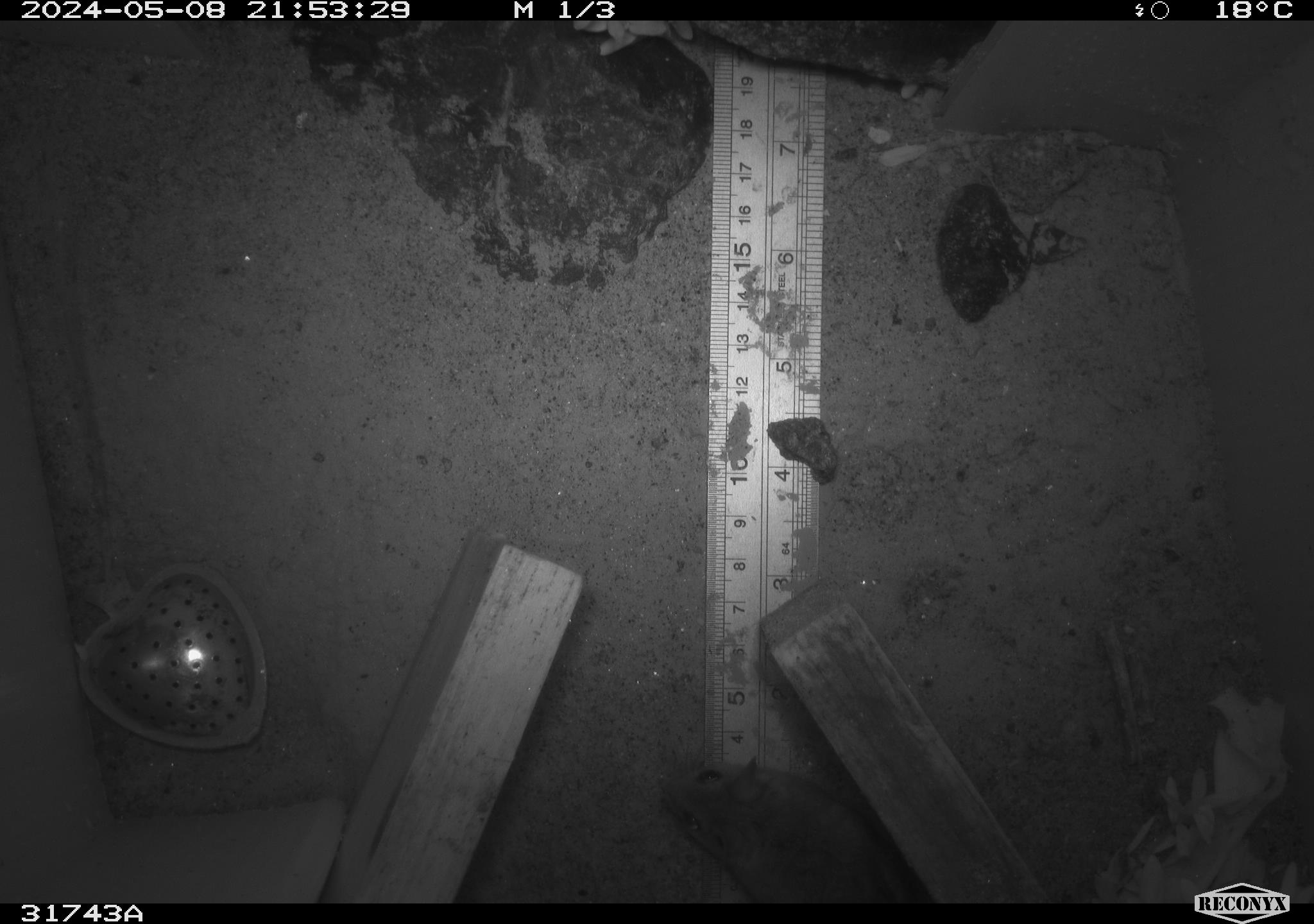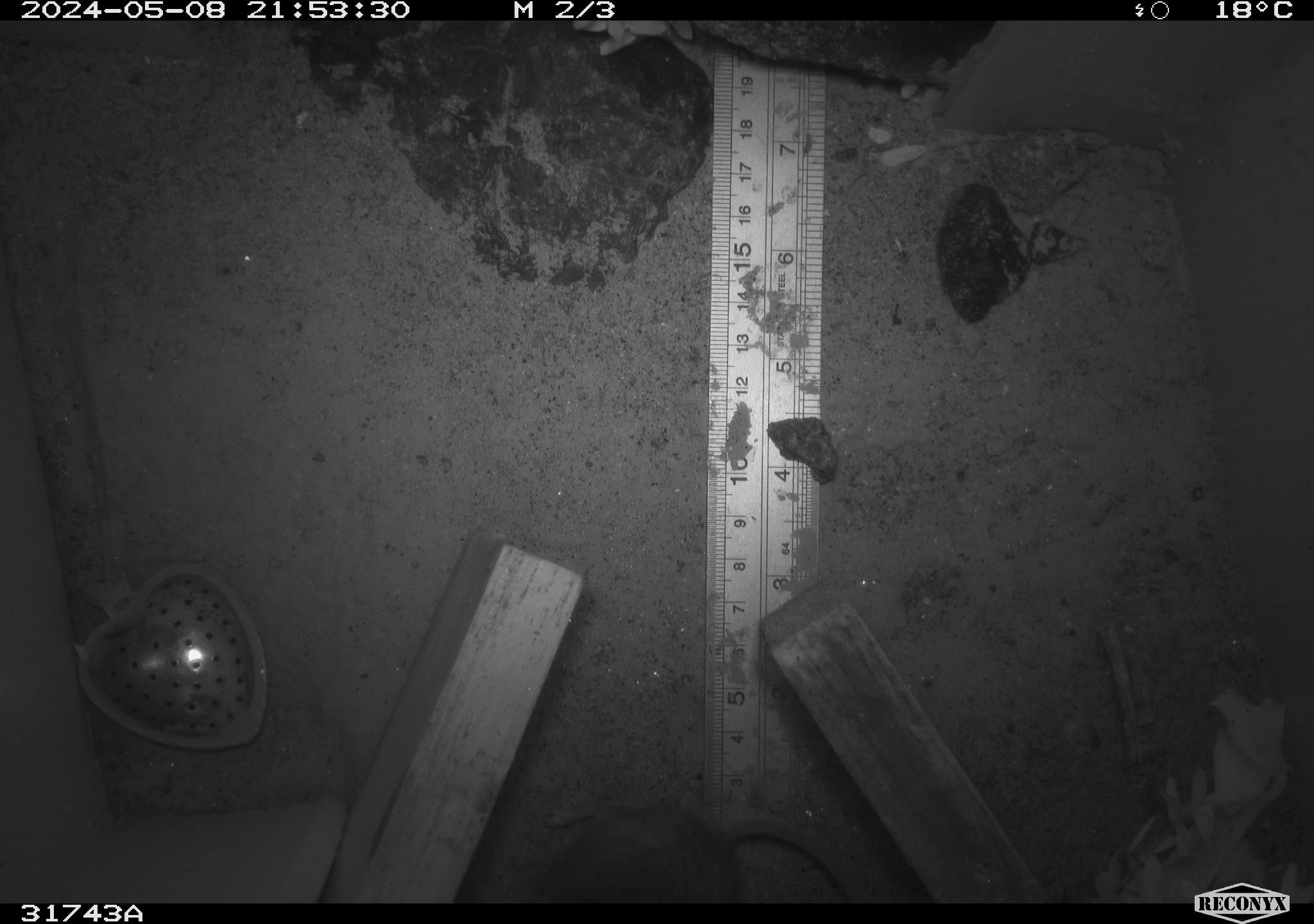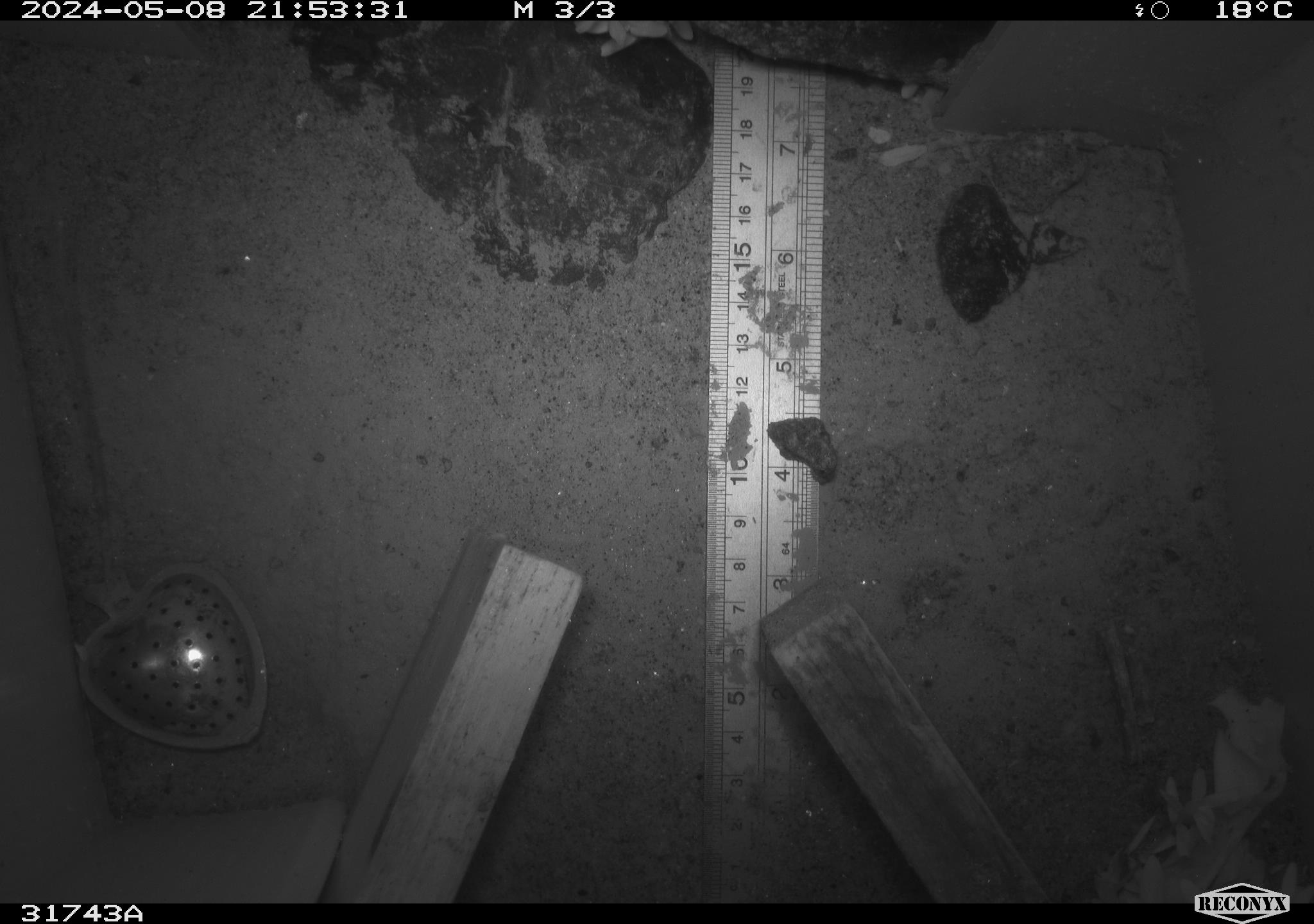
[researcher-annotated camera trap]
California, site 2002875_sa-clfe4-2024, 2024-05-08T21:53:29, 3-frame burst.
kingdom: Animalia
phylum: Chordata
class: Mammalia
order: Rodentia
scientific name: Rodentia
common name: mouse species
Mouse species (Rodentia).